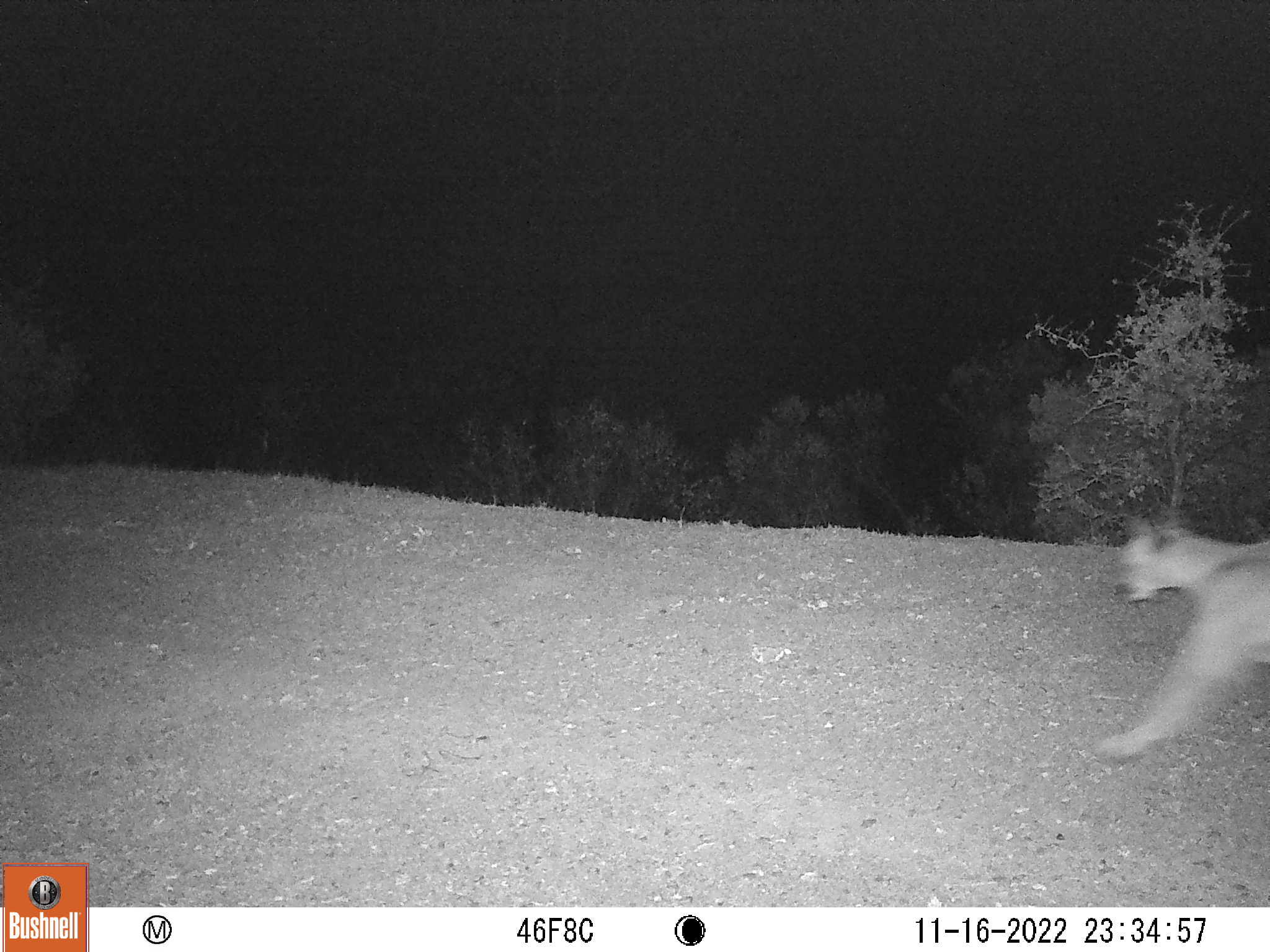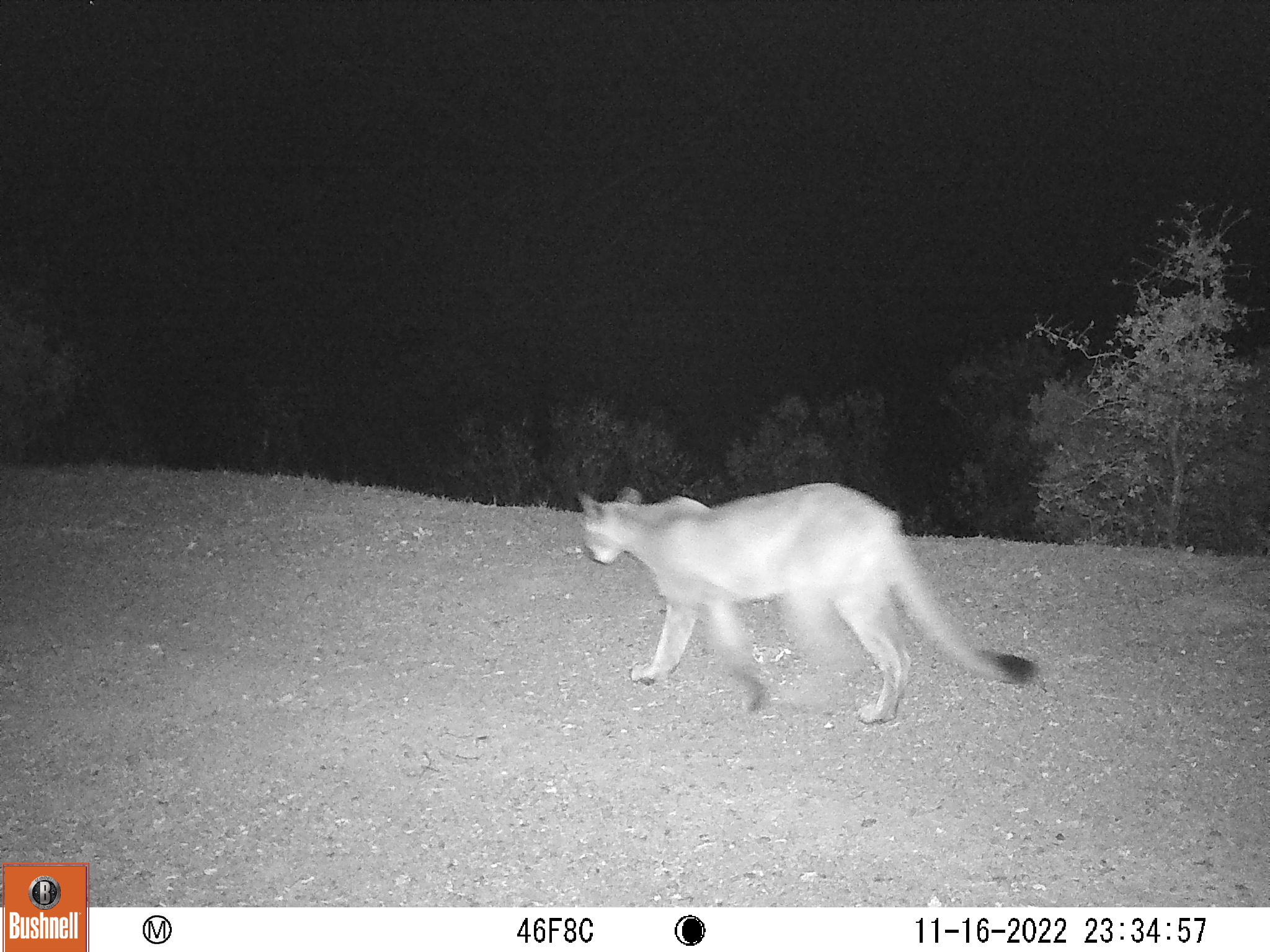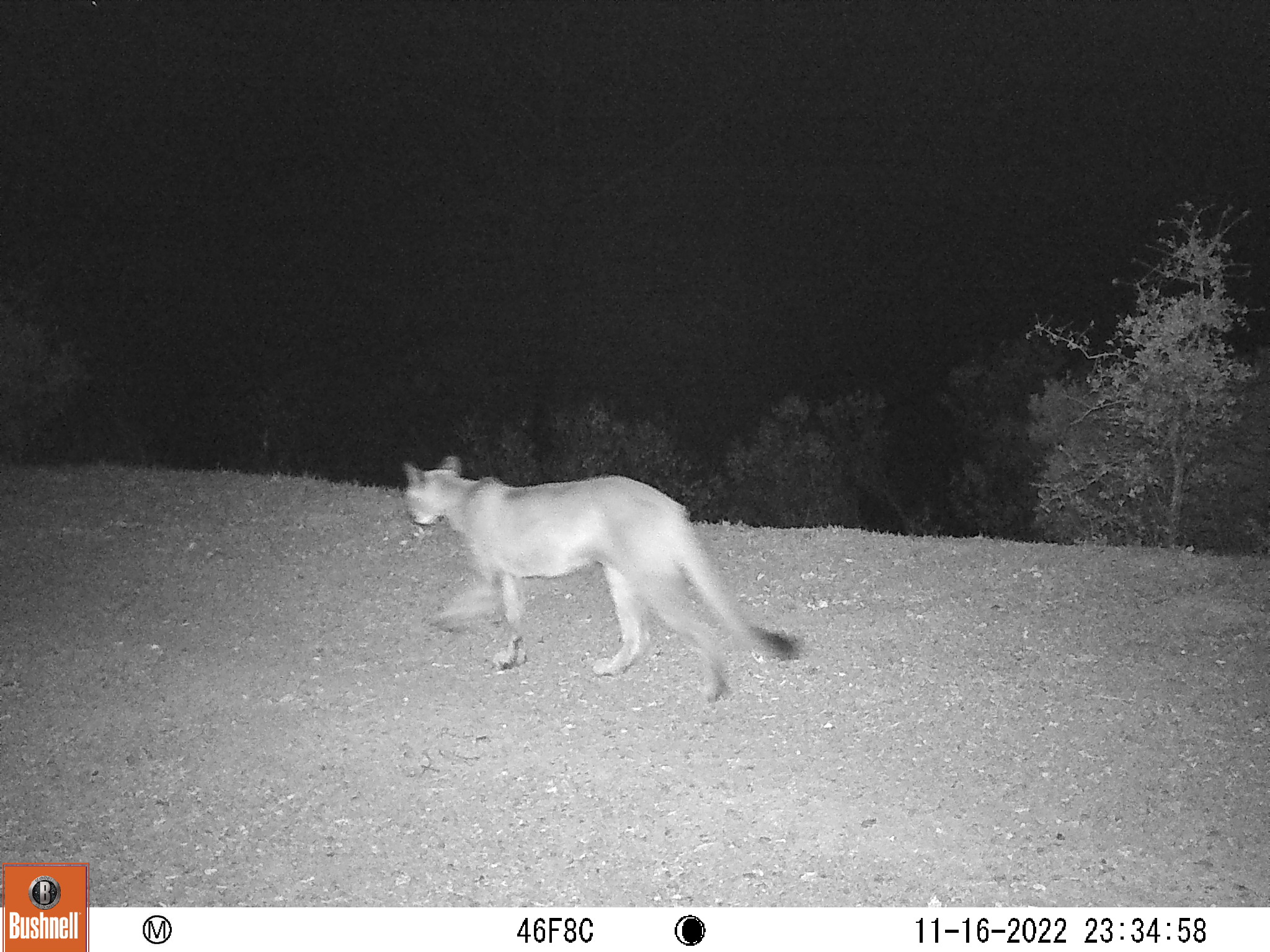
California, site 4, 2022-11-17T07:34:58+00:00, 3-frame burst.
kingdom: Animalia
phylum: Chordata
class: Mammalia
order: Carnivora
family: Felidae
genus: Puma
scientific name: Puma concolor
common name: puma